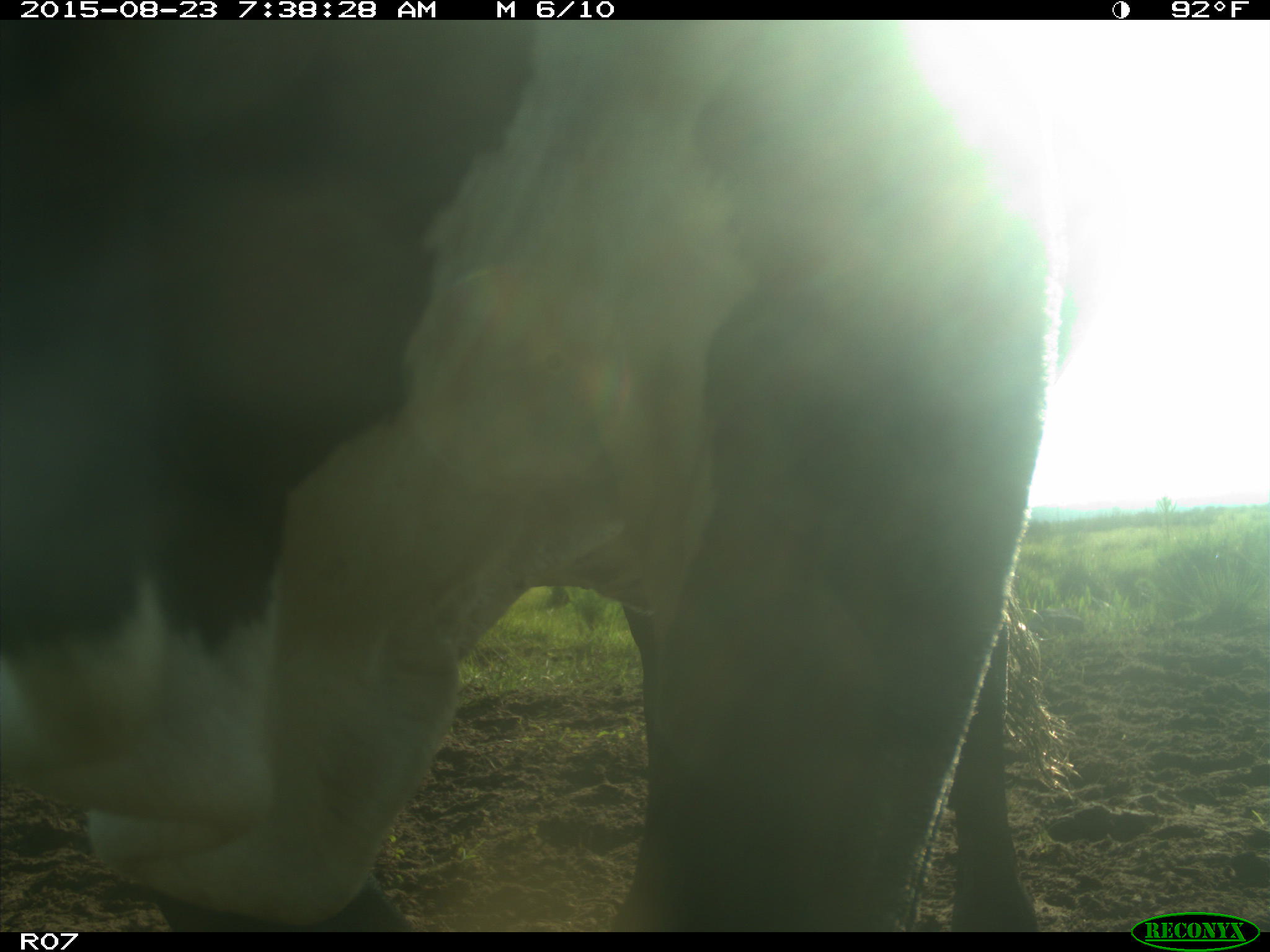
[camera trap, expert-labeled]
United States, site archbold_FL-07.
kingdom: Animalia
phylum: Chordata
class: Mammalia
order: Artiodactyla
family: Bovidae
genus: Bos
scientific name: Bos taurus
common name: domestic cow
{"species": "Bos taurus (domestic cow)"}